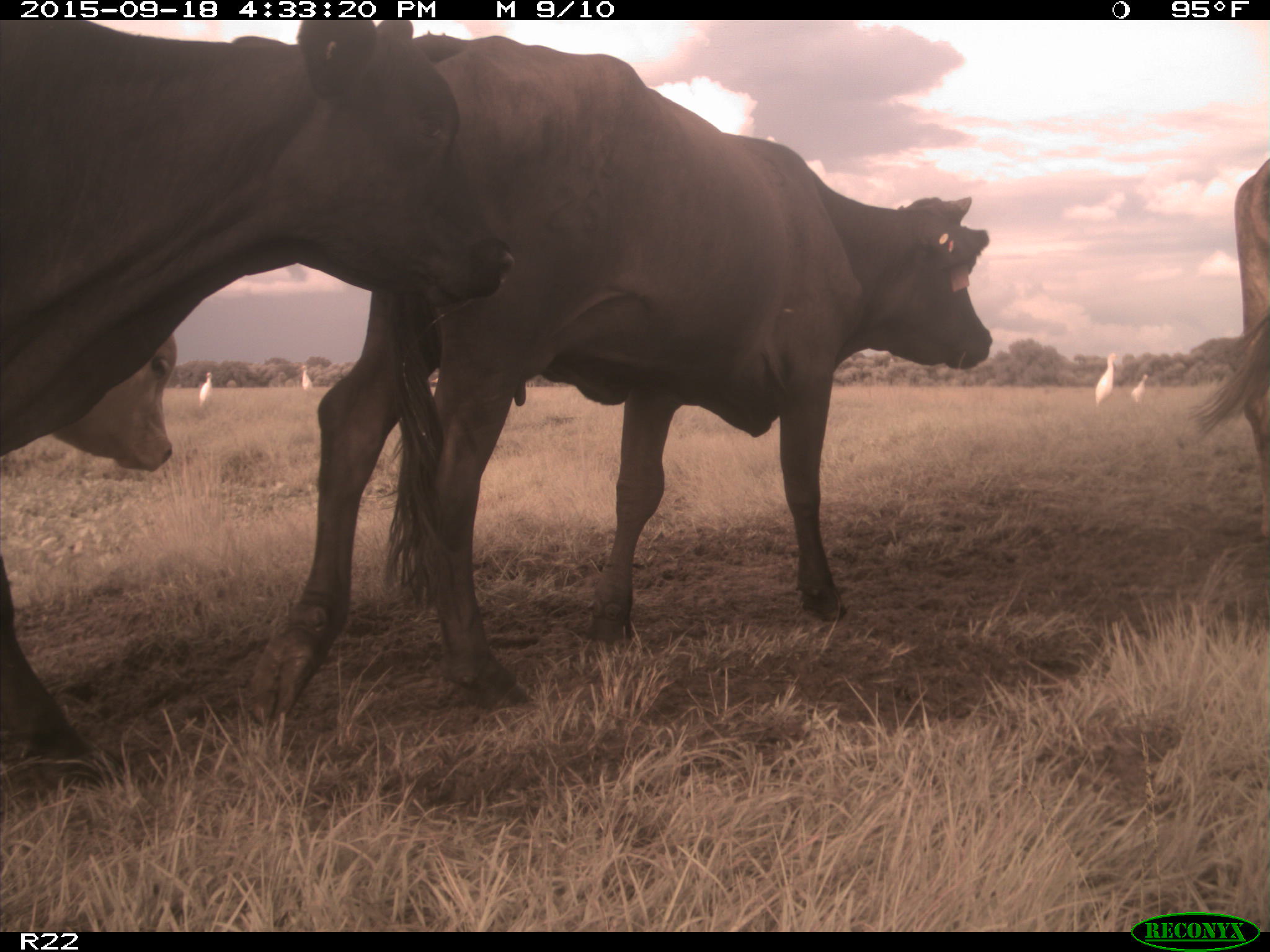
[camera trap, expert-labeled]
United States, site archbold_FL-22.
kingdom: Animalia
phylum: Chordata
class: Mammalia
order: Artiodactyla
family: Bovidae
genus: Bos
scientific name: Bos taurus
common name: domestic cow